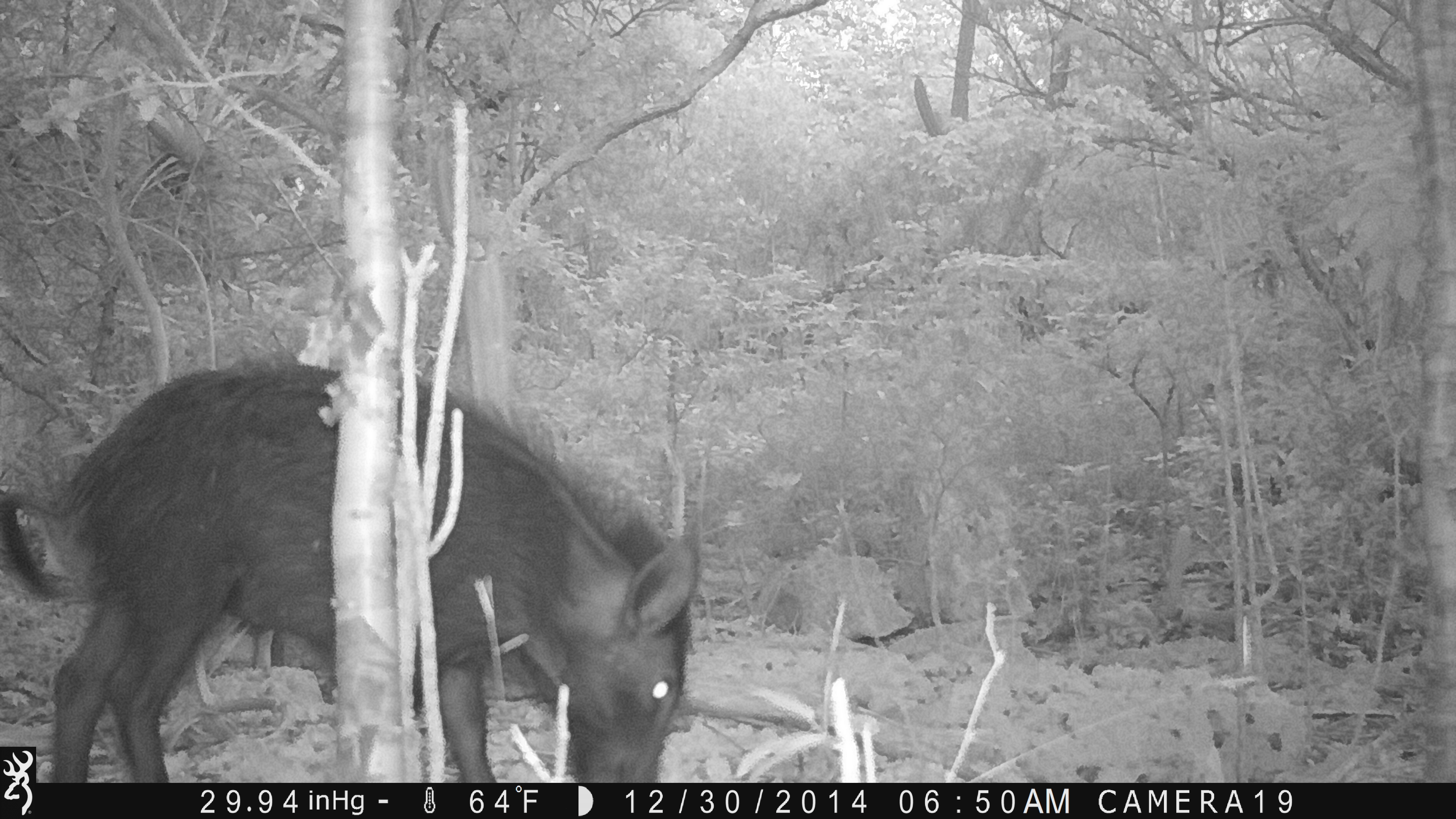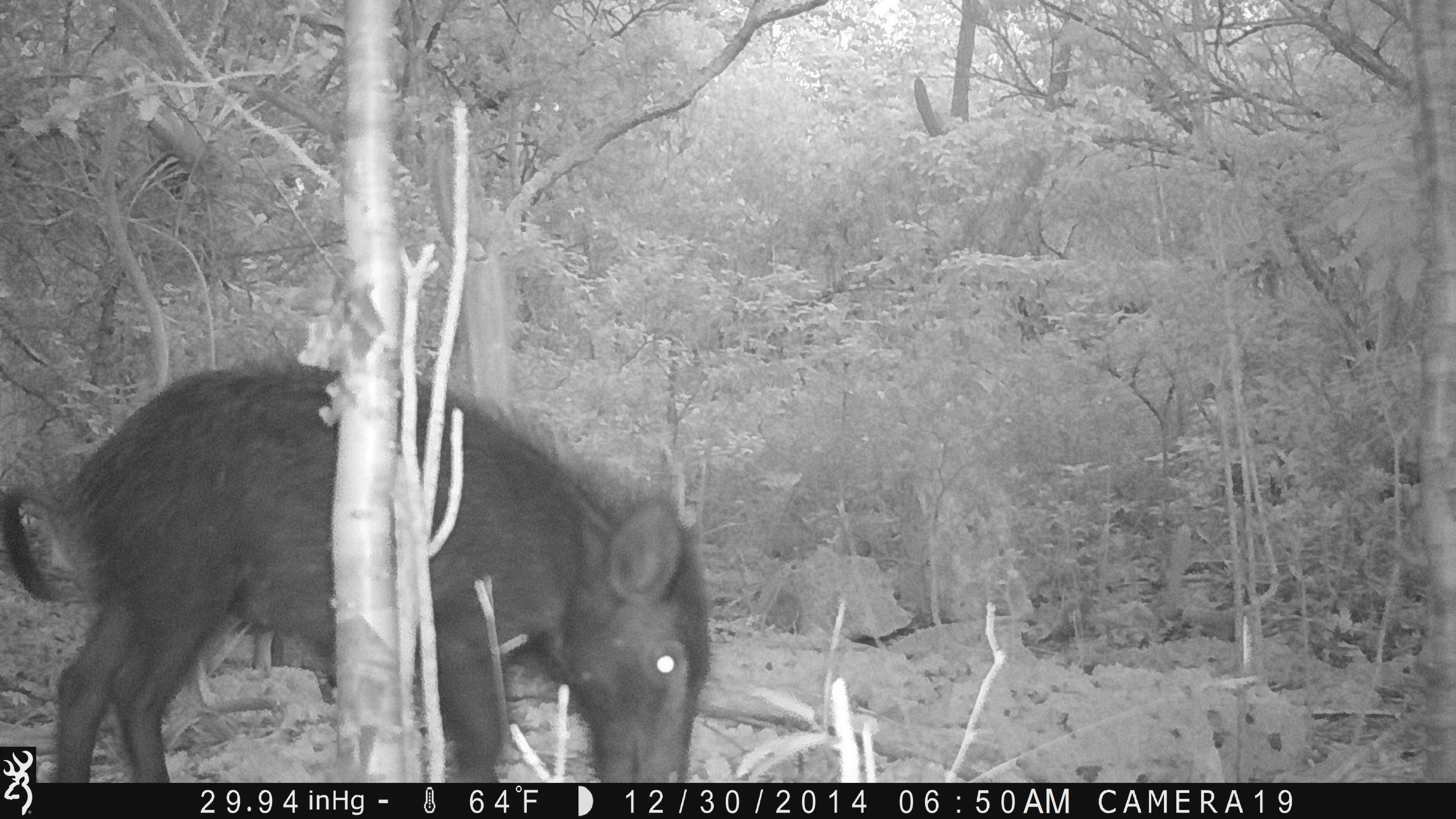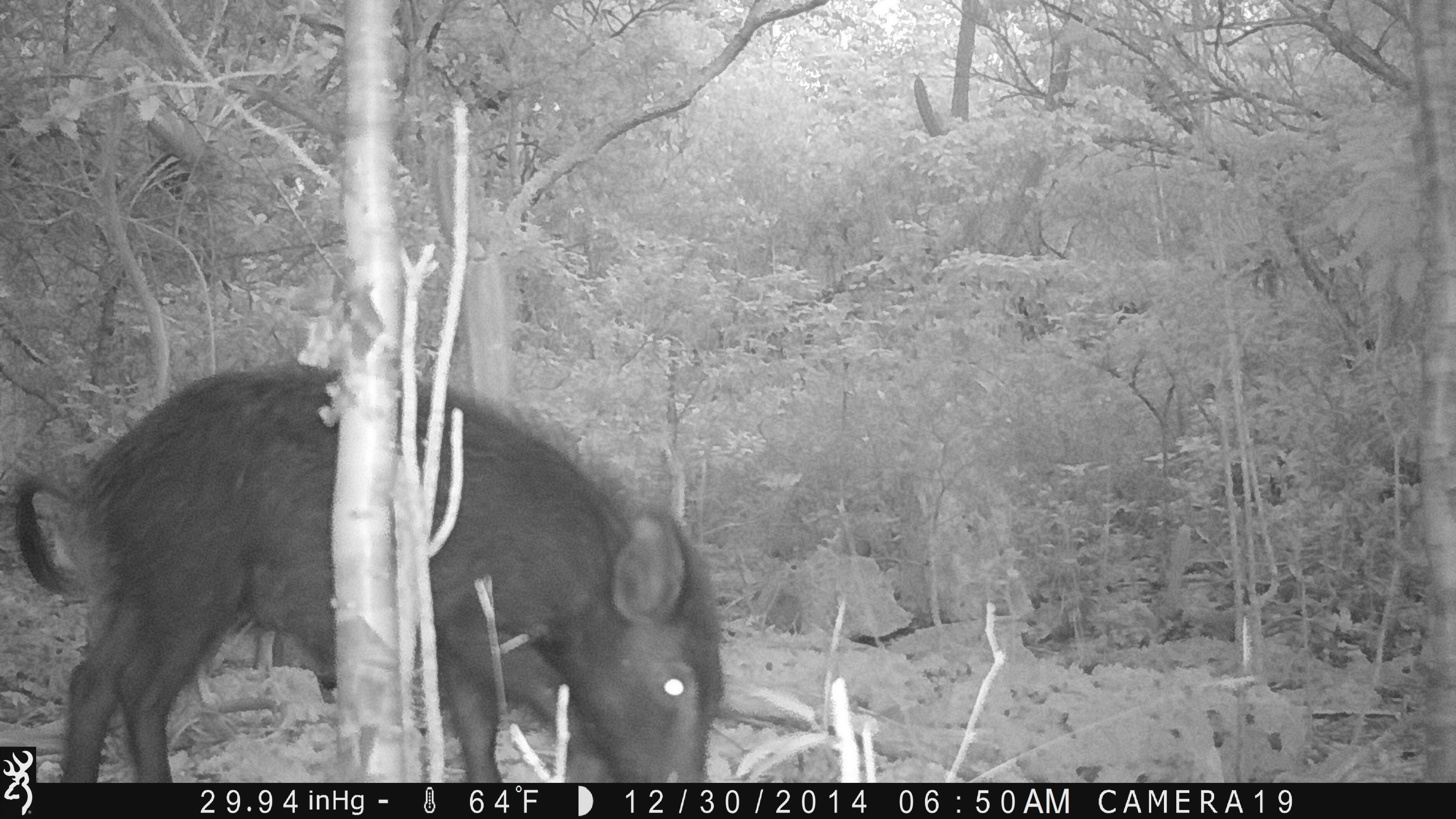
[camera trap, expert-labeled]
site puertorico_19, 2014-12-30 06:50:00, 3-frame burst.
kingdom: Animalia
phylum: Chordata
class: Mammalia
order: Artiodactyla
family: Suidae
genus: Sus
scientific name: Sus scrofa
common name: pig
Pig (Sus scrofa).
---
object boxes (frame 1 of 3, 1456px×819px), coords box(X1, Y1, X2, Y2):
pig: box(38, 349, 726, 782)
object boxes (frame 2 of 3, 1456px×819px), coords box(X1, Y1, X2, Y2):
pig: box(42, 354, 745, 782)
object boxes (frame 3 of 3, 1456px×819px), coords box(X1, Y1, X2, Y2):
pig: box(13, 362, 722, 787)